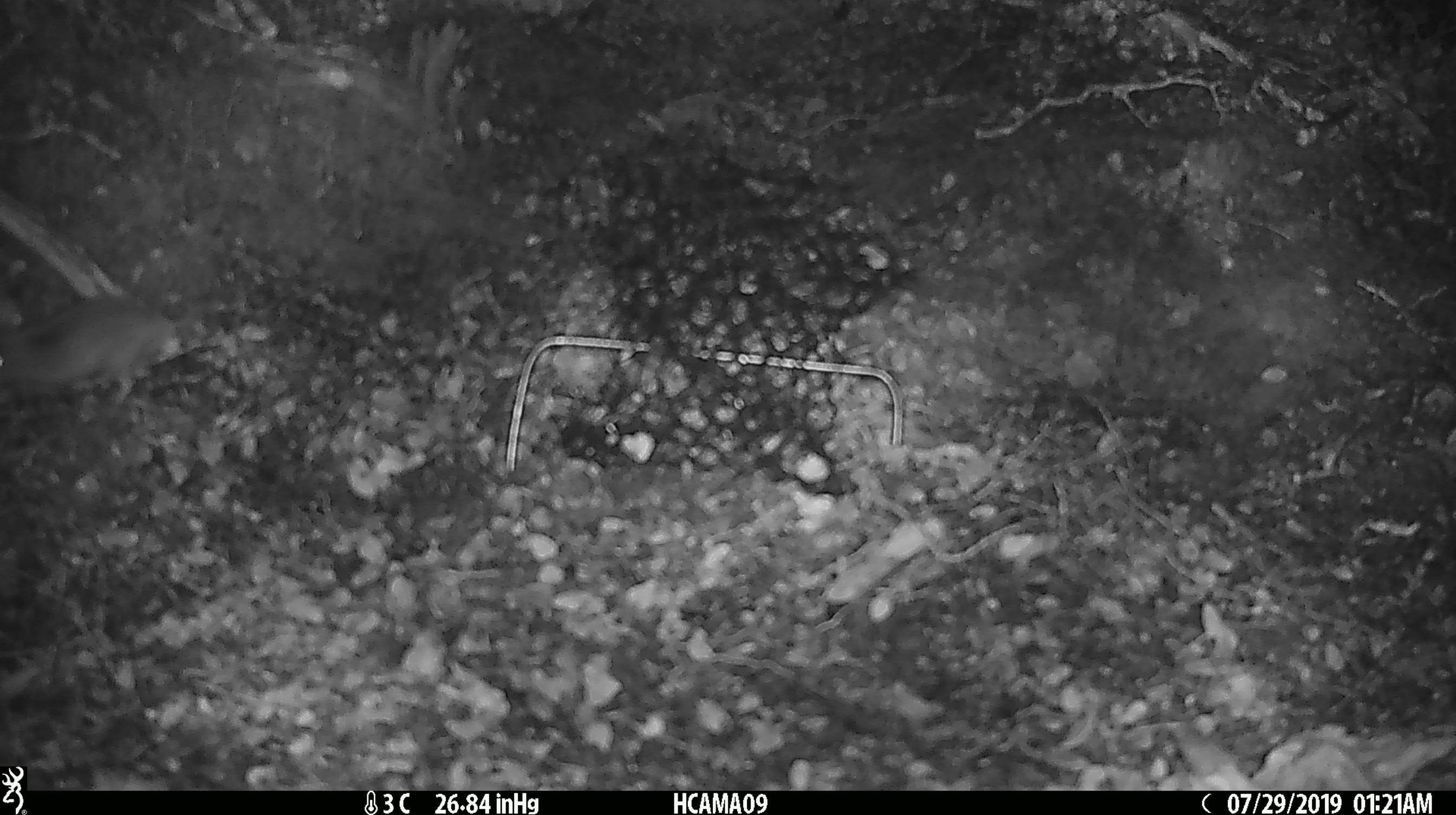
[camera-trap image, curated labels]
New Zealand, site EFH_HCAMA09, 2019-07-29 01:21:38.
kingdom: Animalia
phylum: Chordata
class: Mammalia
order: Rodentia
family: Muridae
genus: Mus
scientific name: Mus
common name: mouse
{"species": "mouse (Mus)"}